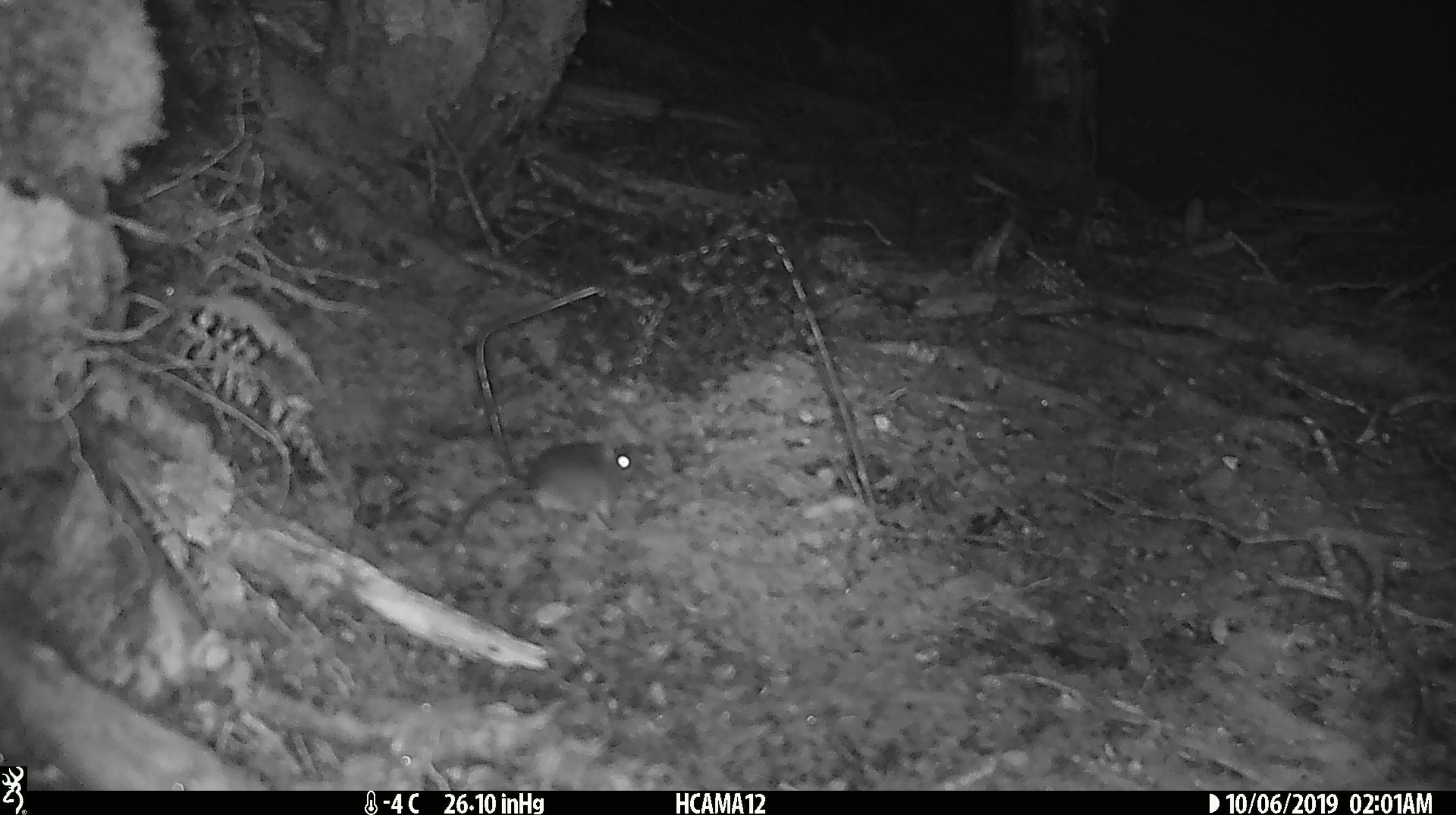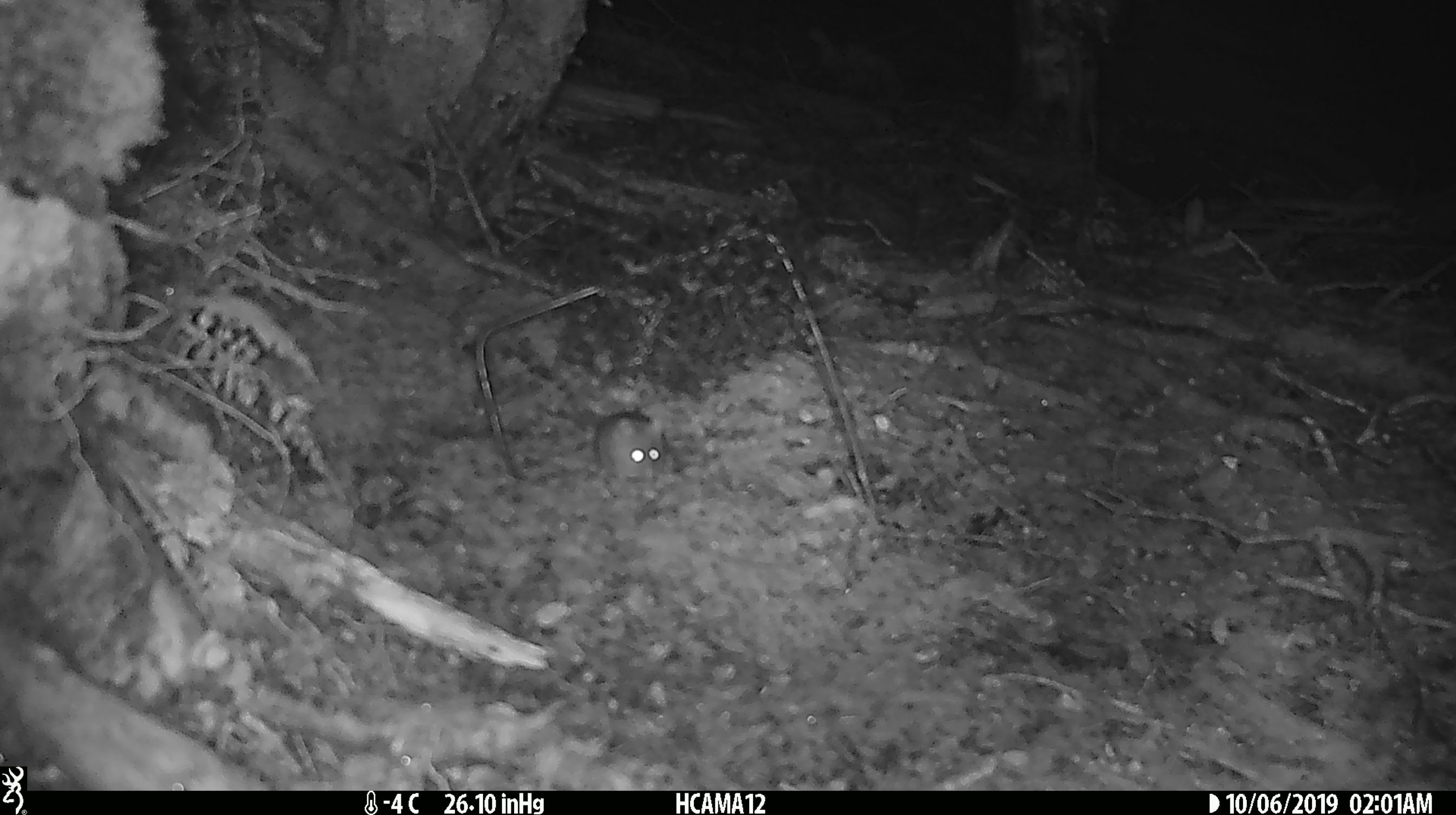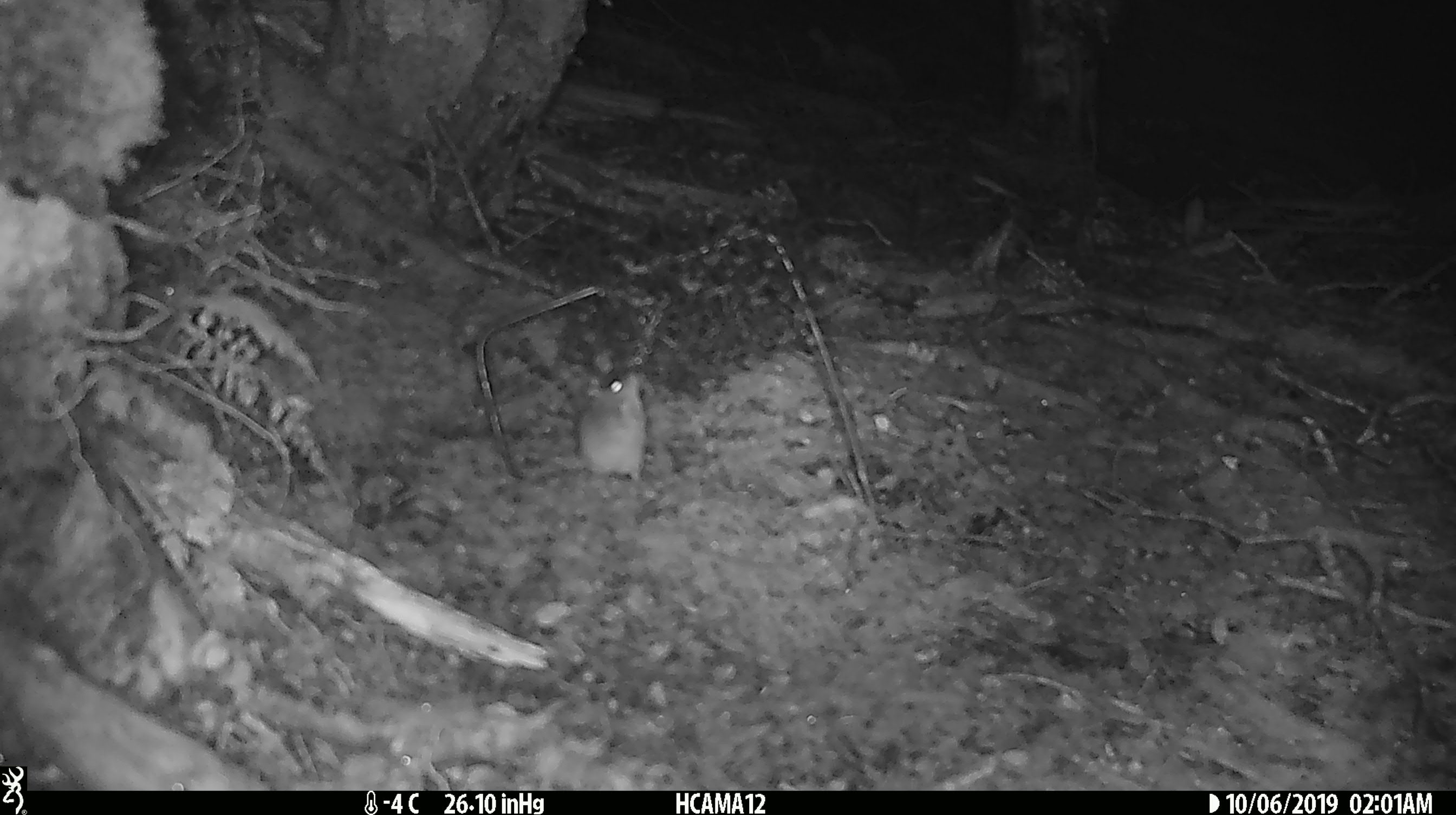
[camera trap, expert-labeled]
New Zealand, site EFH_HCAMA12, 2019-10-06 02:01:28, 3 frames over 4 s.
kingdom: Animalia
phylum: Chordata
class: Mammalia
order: Rodentia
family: Muridae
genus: Mus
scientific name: Mus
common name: mouse